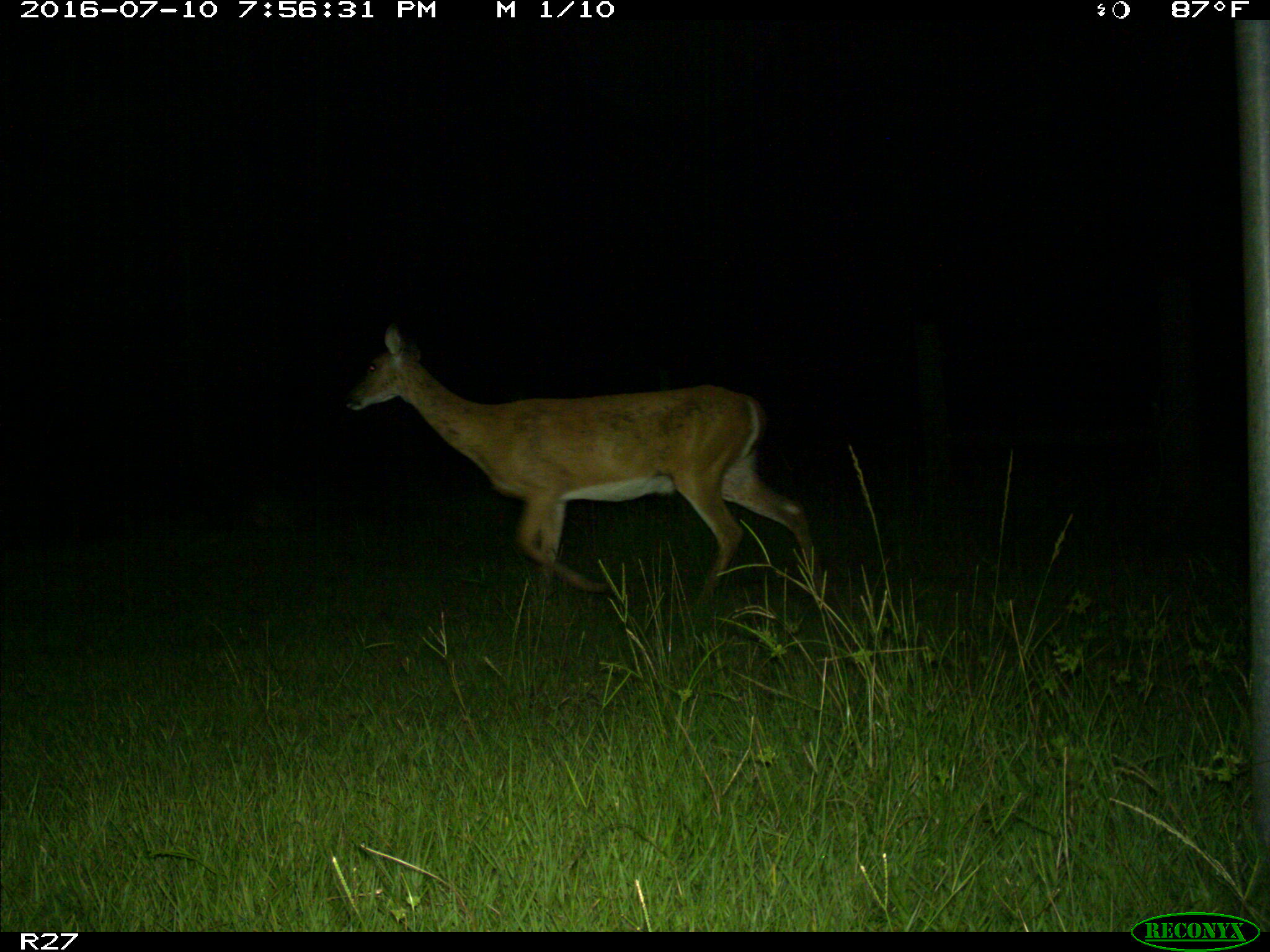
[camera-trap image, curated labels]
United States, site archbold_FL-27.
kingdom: Animalia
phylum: Chordata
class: Mammalia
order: Artiodactyla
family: Cervidae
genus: Odocoileus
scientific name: Odocoileus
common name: deer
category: unidentified deer